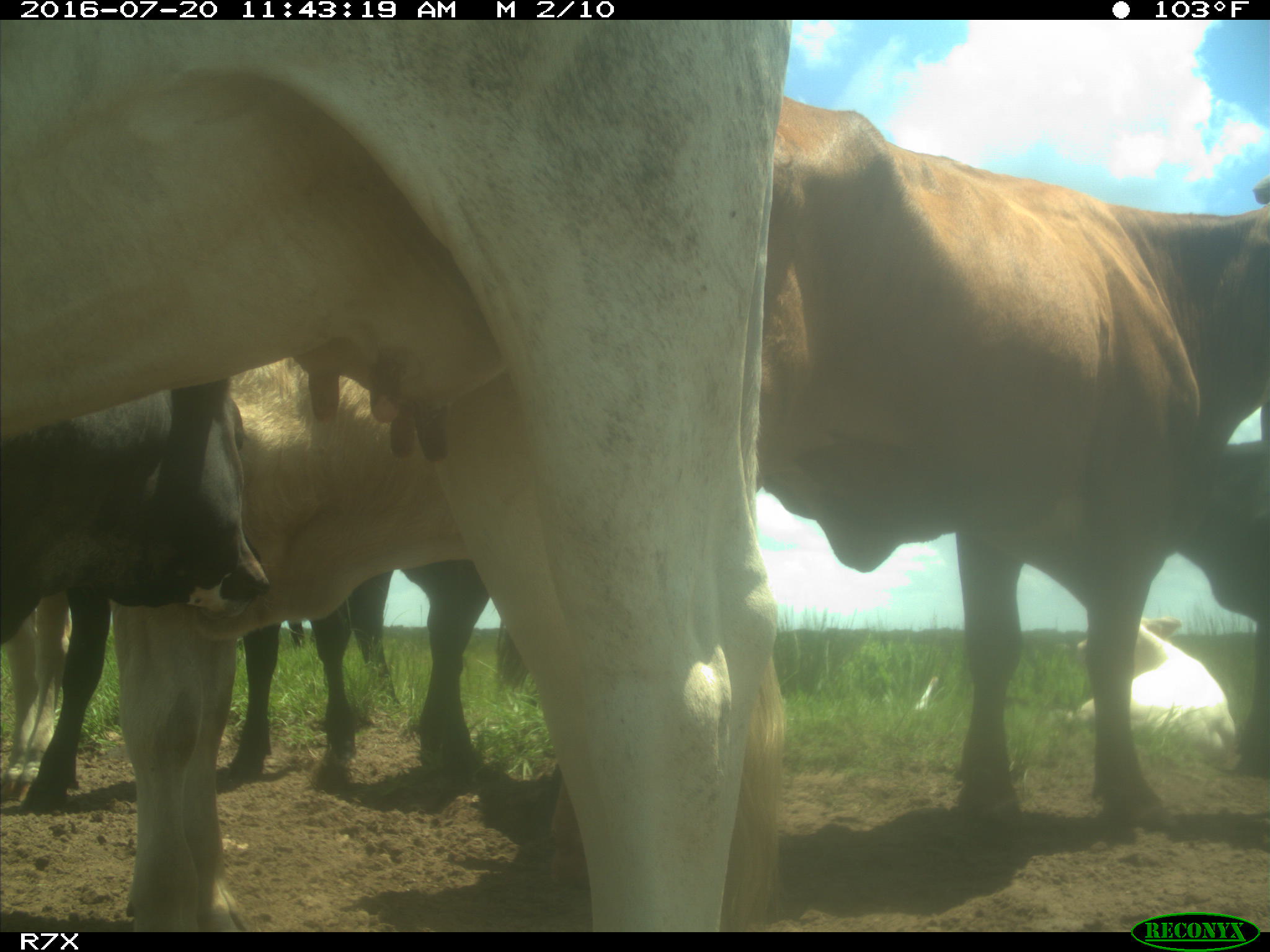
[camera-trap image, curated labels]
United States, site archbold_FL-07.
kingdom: Animalia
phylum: Chordata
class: Mammalia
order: Artiodactyla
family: Bovidae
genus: Bos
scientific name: Bos taurus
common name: domestic cow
Bos taurus (domestic cow).